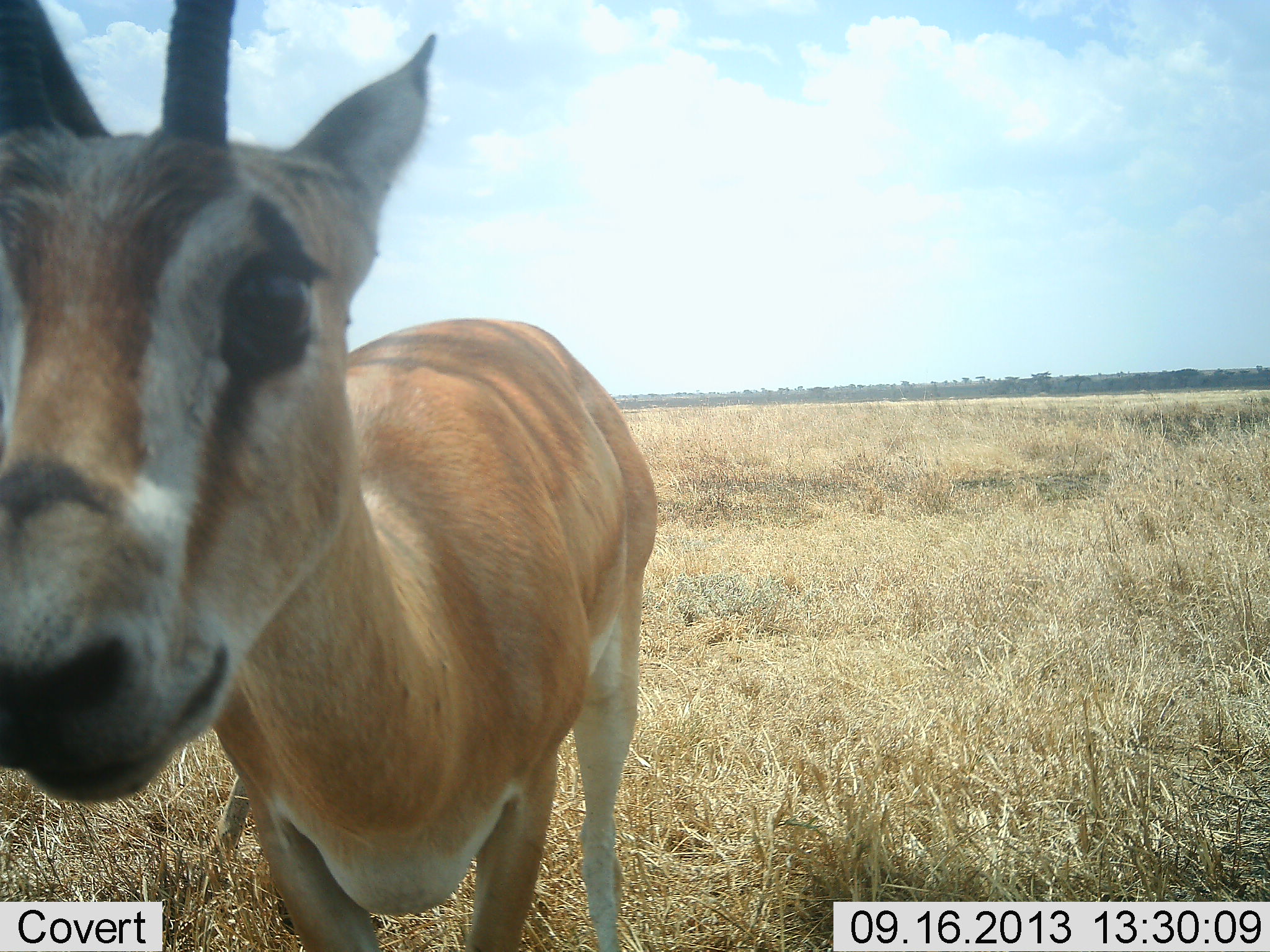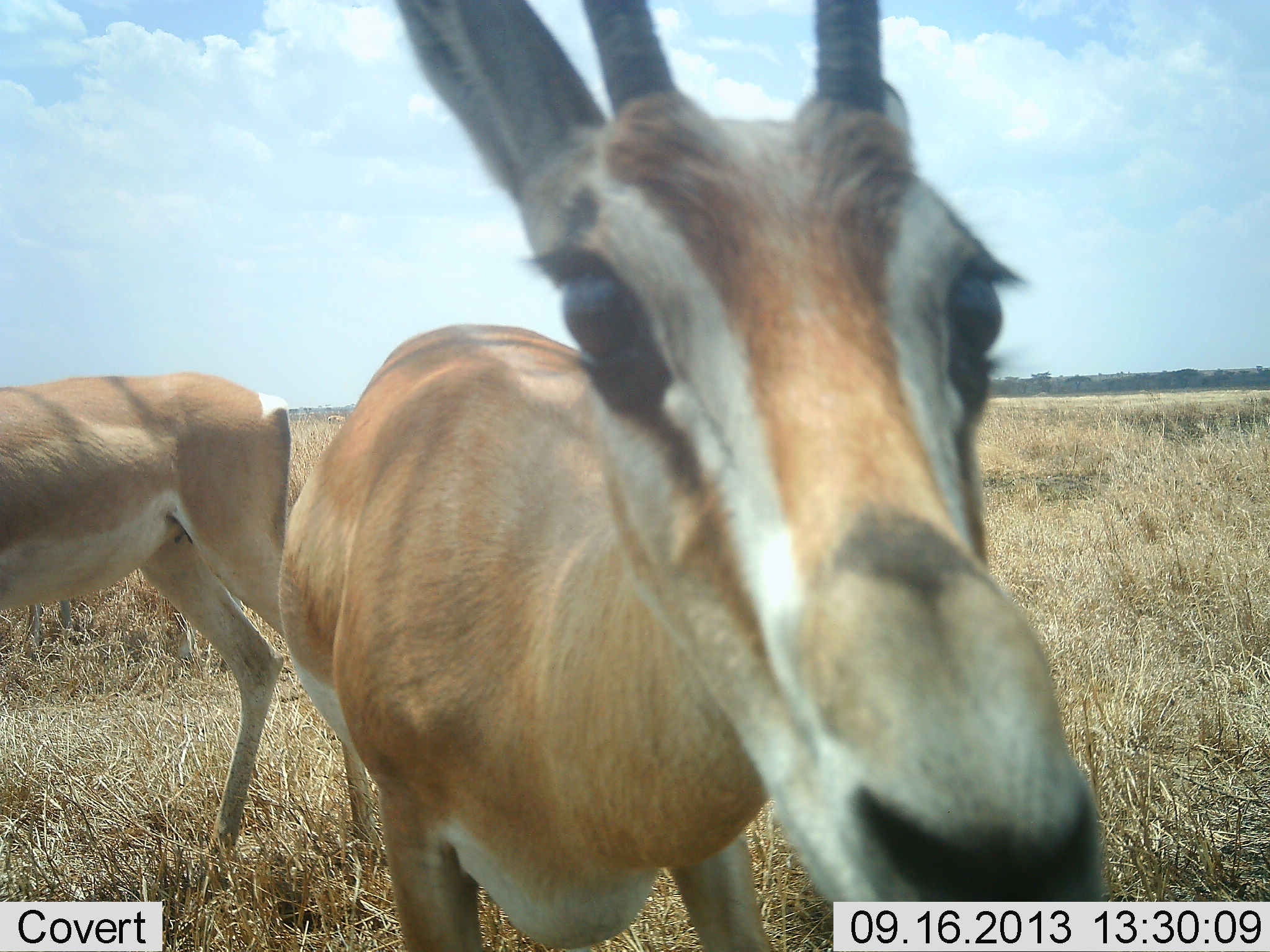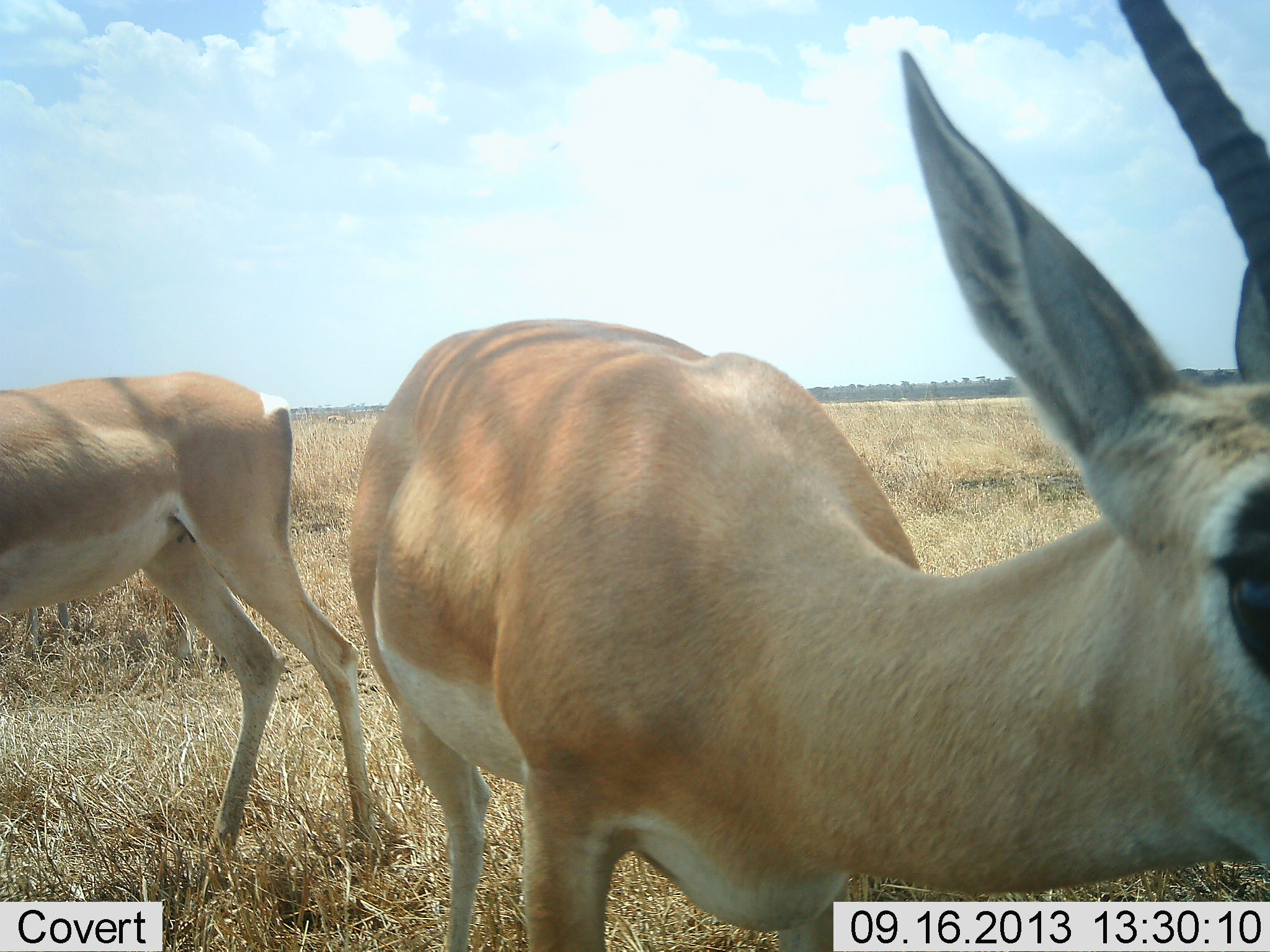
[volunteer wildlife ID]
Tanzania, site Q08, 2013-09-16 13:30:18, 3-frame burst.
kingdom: Animalia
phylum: Chordata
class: Mammalia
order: Artiodactyla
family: Bovidae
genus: Nanger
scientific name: Nanger granti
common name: grant's gazelle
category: gazellegrants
Gazellegrants (grant's gazelle) (Nanger granti), count 2. Behavior (volunteer vote fractions): standing 91%, resting 0%, moving 52%, interacting 9%. Young present (vote fraction): 0%. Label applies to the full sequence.